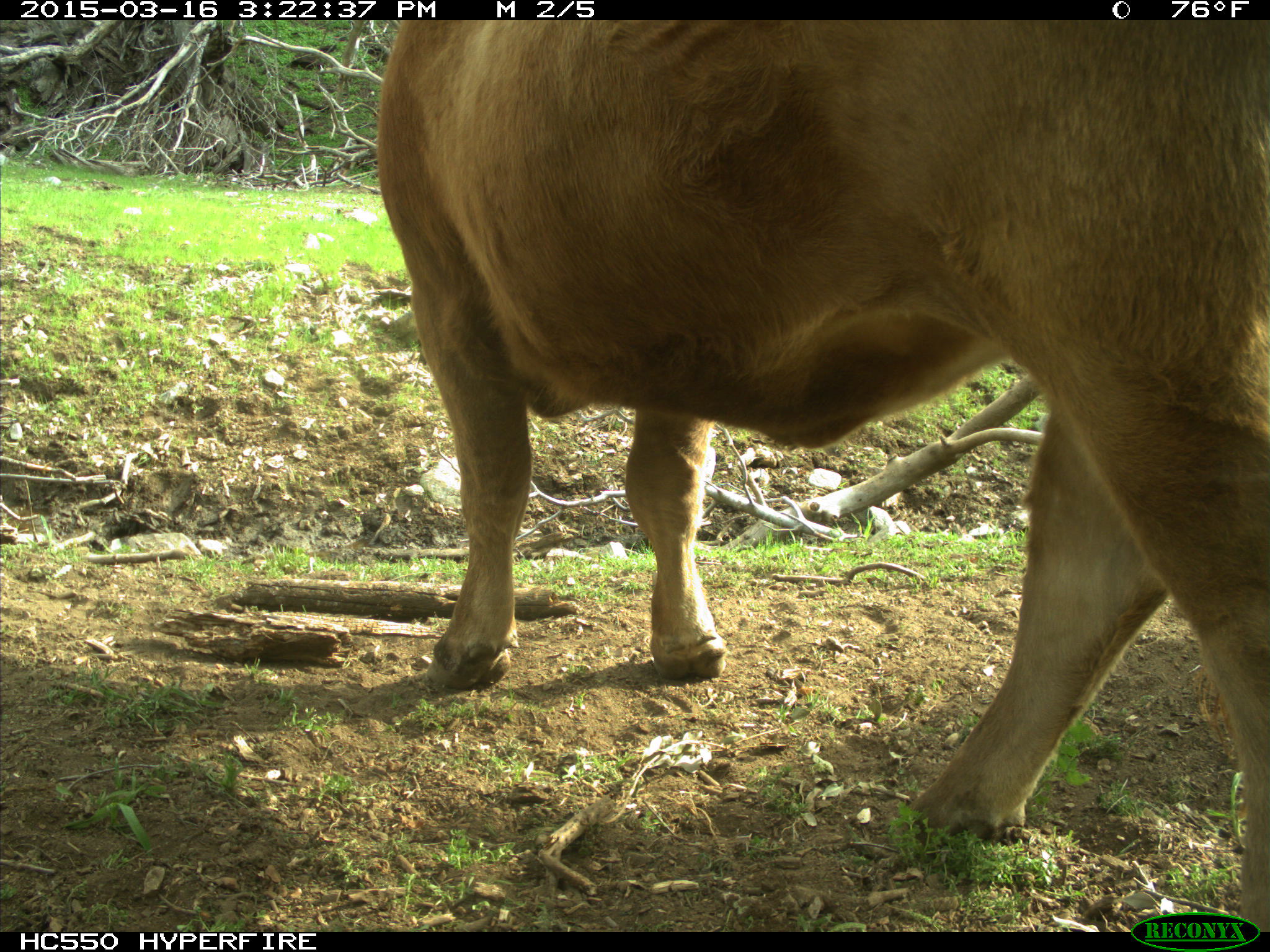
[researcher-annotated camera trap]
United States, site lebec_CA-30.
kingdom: Animalia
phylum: Chordata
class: Mammalia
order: Artiodactyla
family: Bovidae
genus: Bos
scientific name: Bos taurus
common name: domestic cow